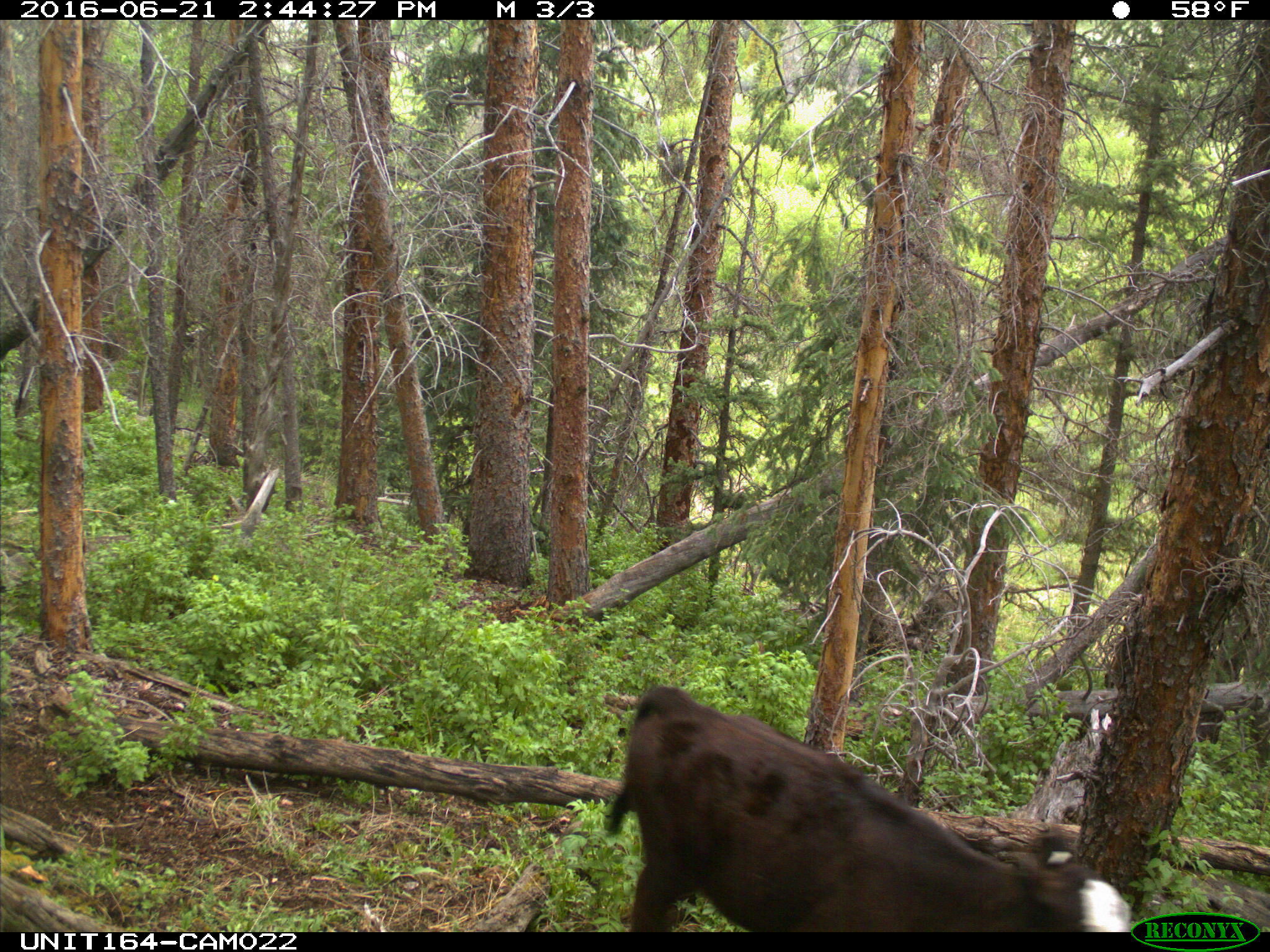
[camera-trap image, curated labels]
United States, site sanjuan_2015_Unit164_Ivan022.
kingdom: Animalia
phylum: Chordata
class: Mammalia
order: Artiodactyla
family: Bovidae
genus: Bos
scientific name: Bos taurus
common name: domestic cow